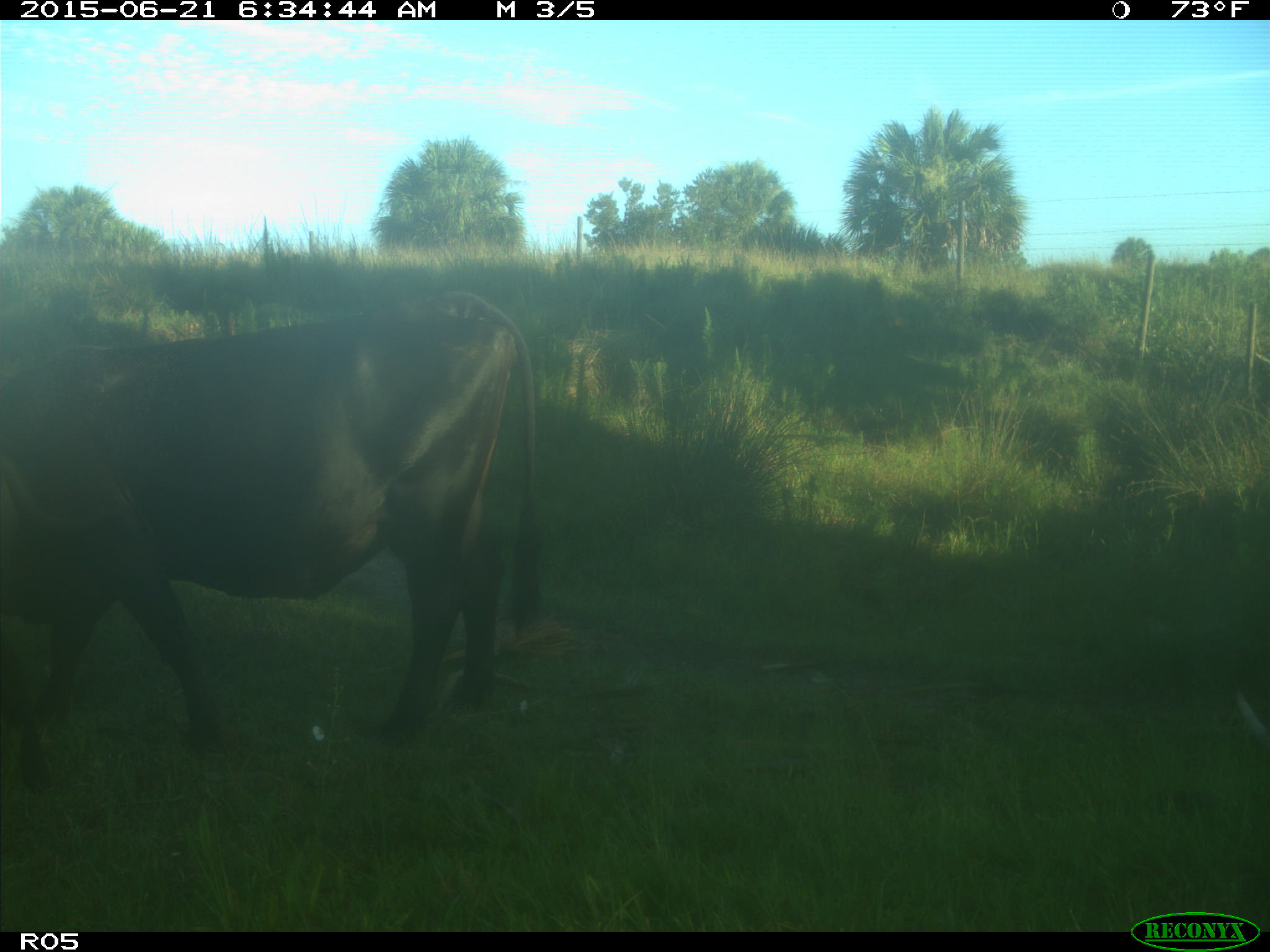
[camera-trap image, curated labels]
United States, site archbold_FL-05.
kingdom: Animalia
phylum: Chordata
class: Mammalia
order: Artiodactyla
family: Bovidae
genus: Bos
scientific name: Bos taurus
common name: domestic cow